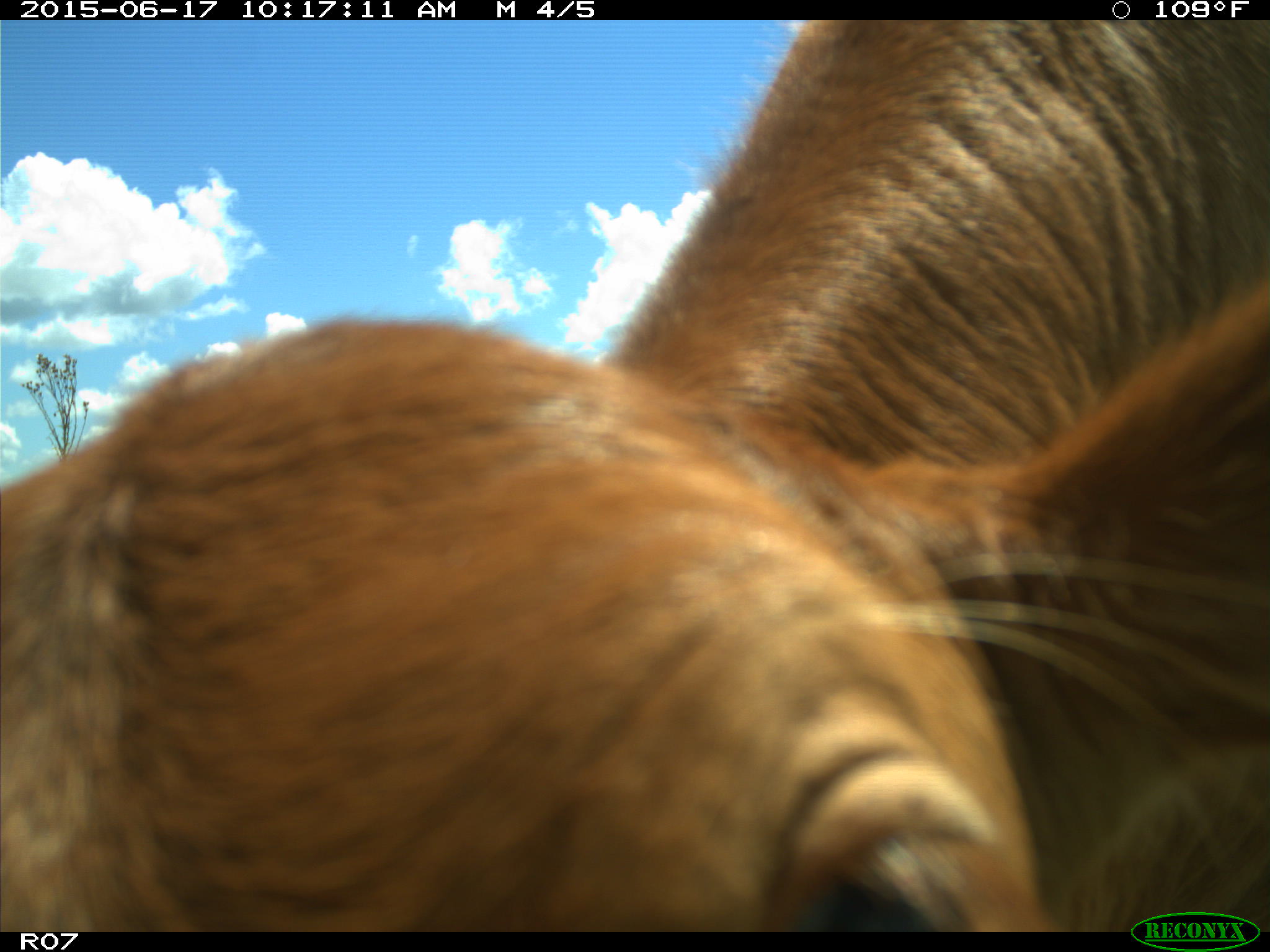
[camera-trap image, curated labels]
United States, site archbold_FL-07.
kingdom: Animalia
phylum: Chordata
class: Mammalia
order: Artiodactyla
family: Bovidae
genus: Bos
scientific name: Bos taurus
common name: domestic cow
Bos taurus (domestic cow).